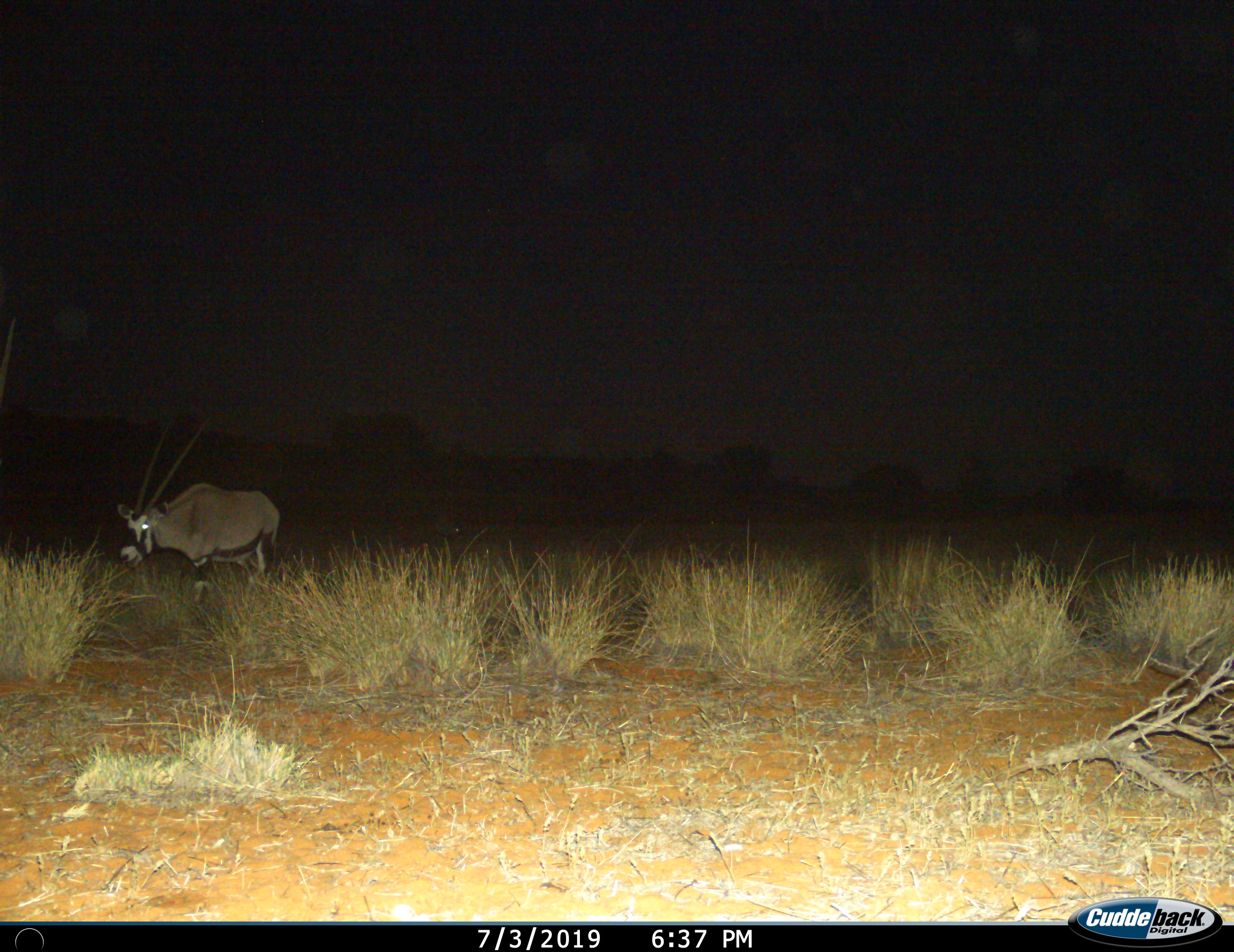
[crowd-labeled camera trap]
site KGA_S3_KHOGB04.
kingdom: Animalia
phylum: Chordata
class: Mammalia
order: Artiodactyla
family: Bovidae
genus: Oryx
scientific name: Oryx gazella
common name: gemsbok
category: oryx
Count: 1.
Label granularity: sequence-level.